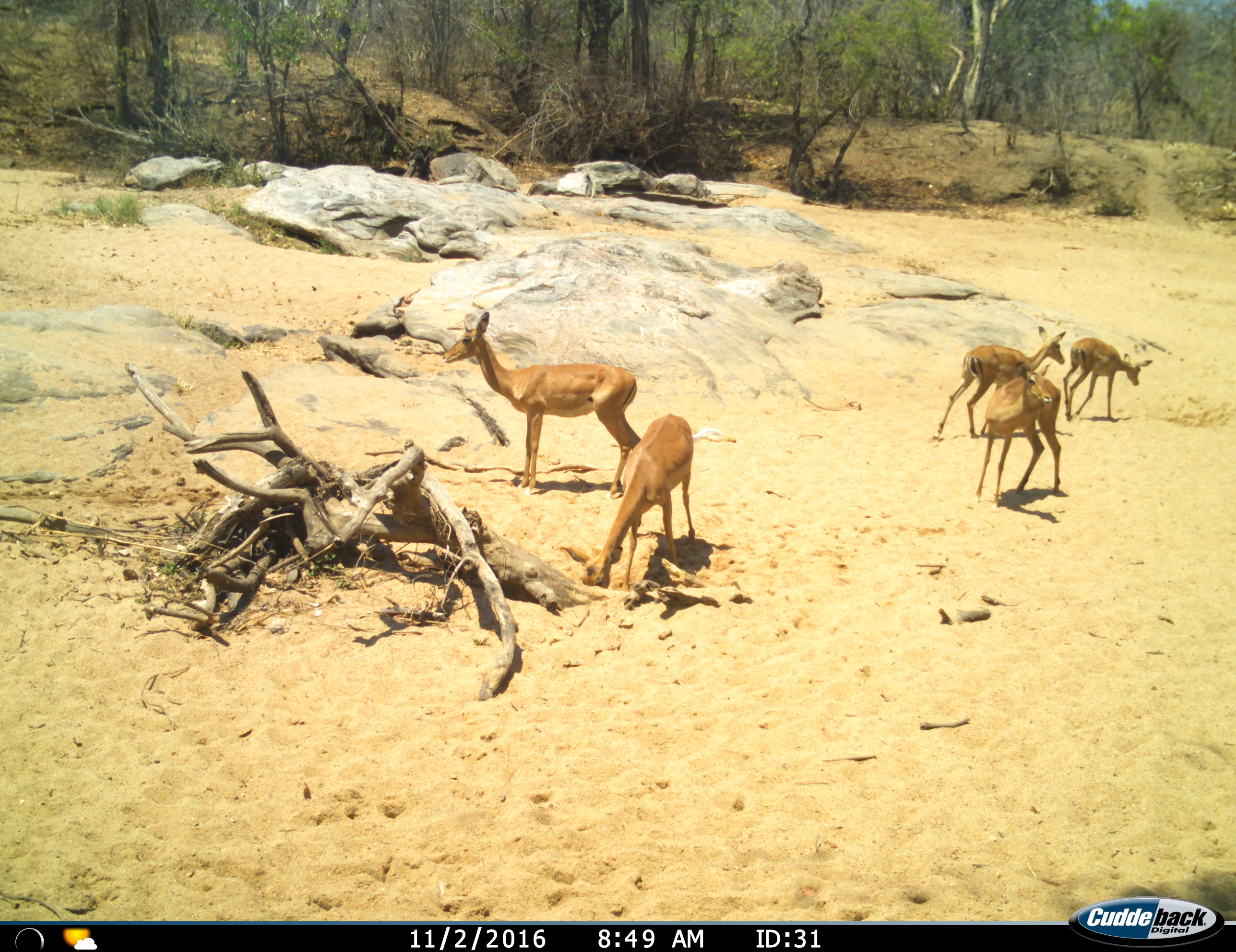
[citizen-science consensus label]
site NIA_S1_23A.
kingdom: Animalia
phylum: Chordata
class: Mammalia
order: Artiodactyla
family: Bovidae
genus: Aepyceros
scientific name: Aepyceros melampus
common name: impala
Impala (Aepyceros melampus), count 5. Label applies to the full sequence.